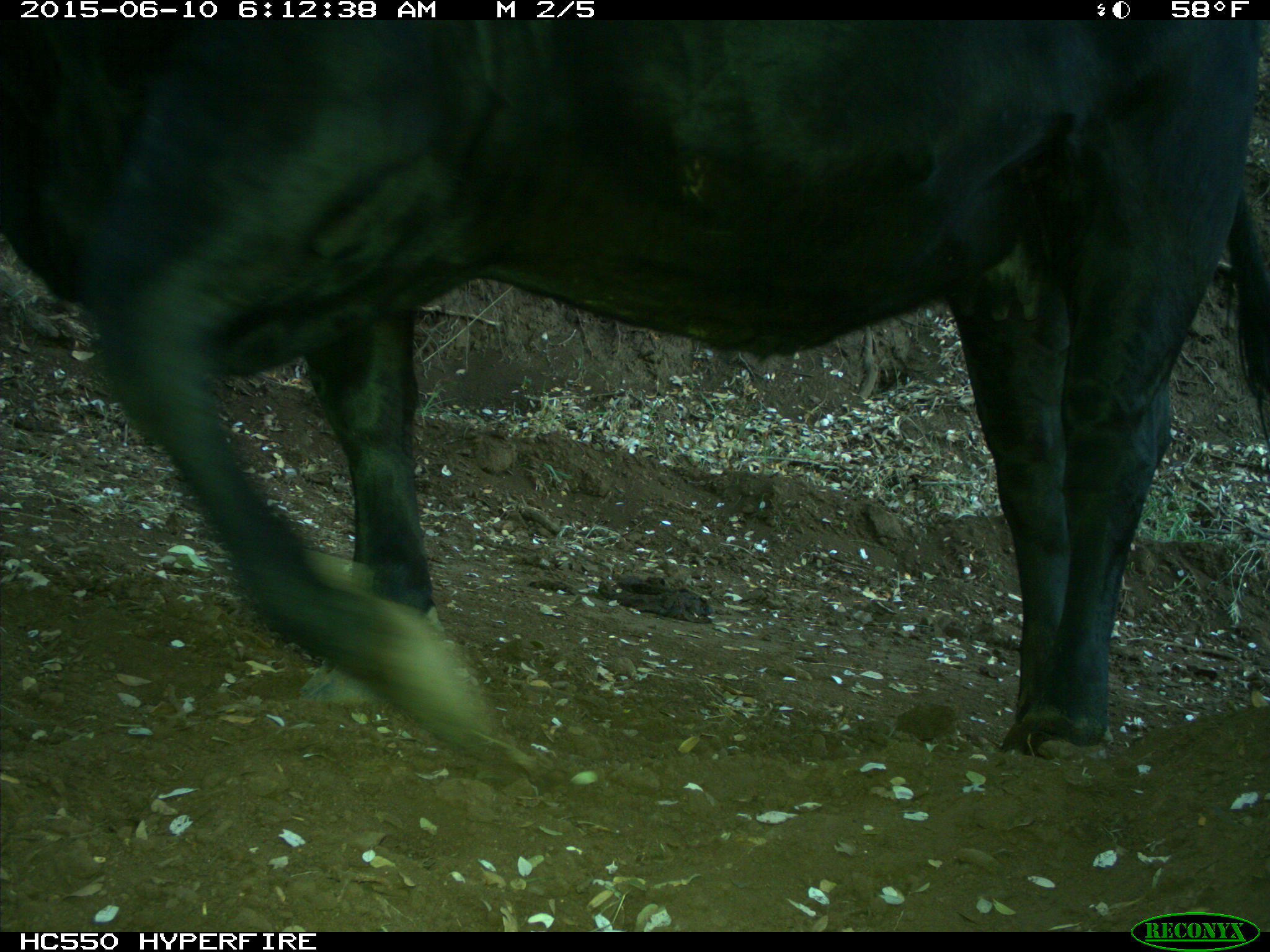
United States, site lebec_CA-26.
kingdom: Animalia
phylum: Chordata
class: Mammalia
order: Artiodactyla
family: Bovidae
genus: Bos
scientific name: Bos taurus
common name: domestic cow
Bos taurus (domestic cow).